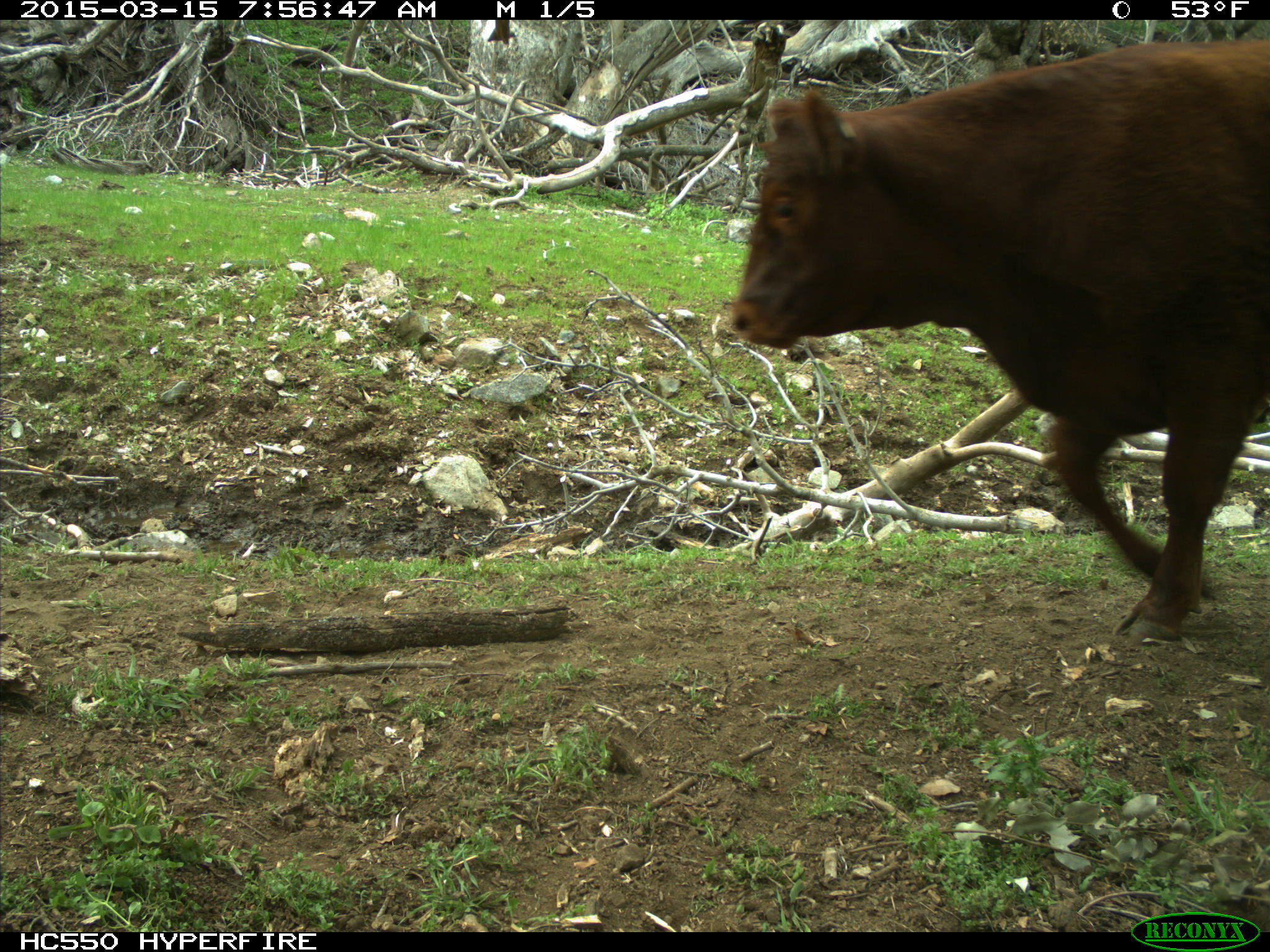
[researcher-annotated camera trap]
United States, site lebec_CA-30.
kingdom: Animalia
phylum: Chordata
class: Mammalia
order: Artiodactyla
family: Bovidae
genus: Bos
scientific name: Bos taurus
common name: domestic cow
Bos taurus (domestic cow).